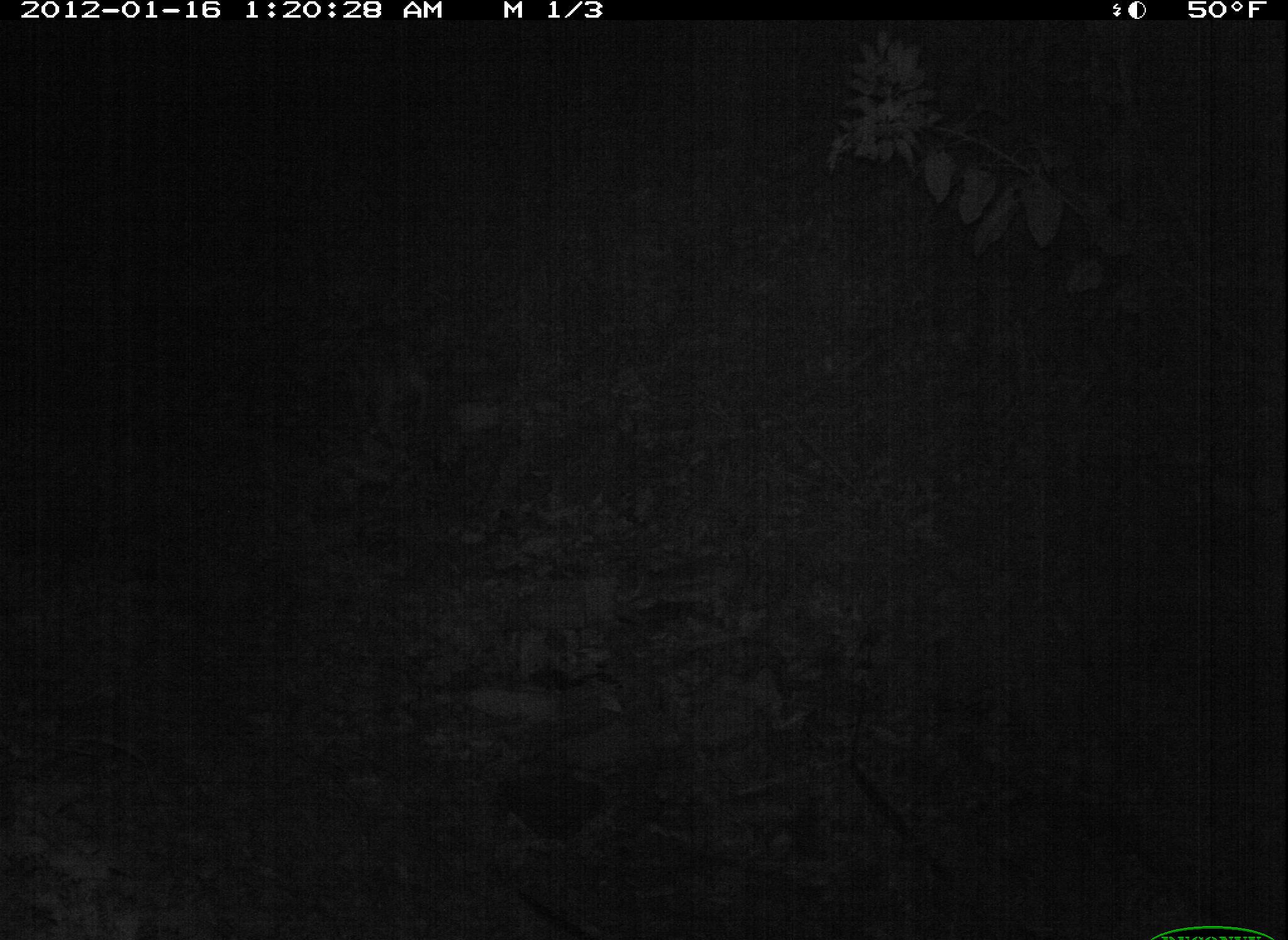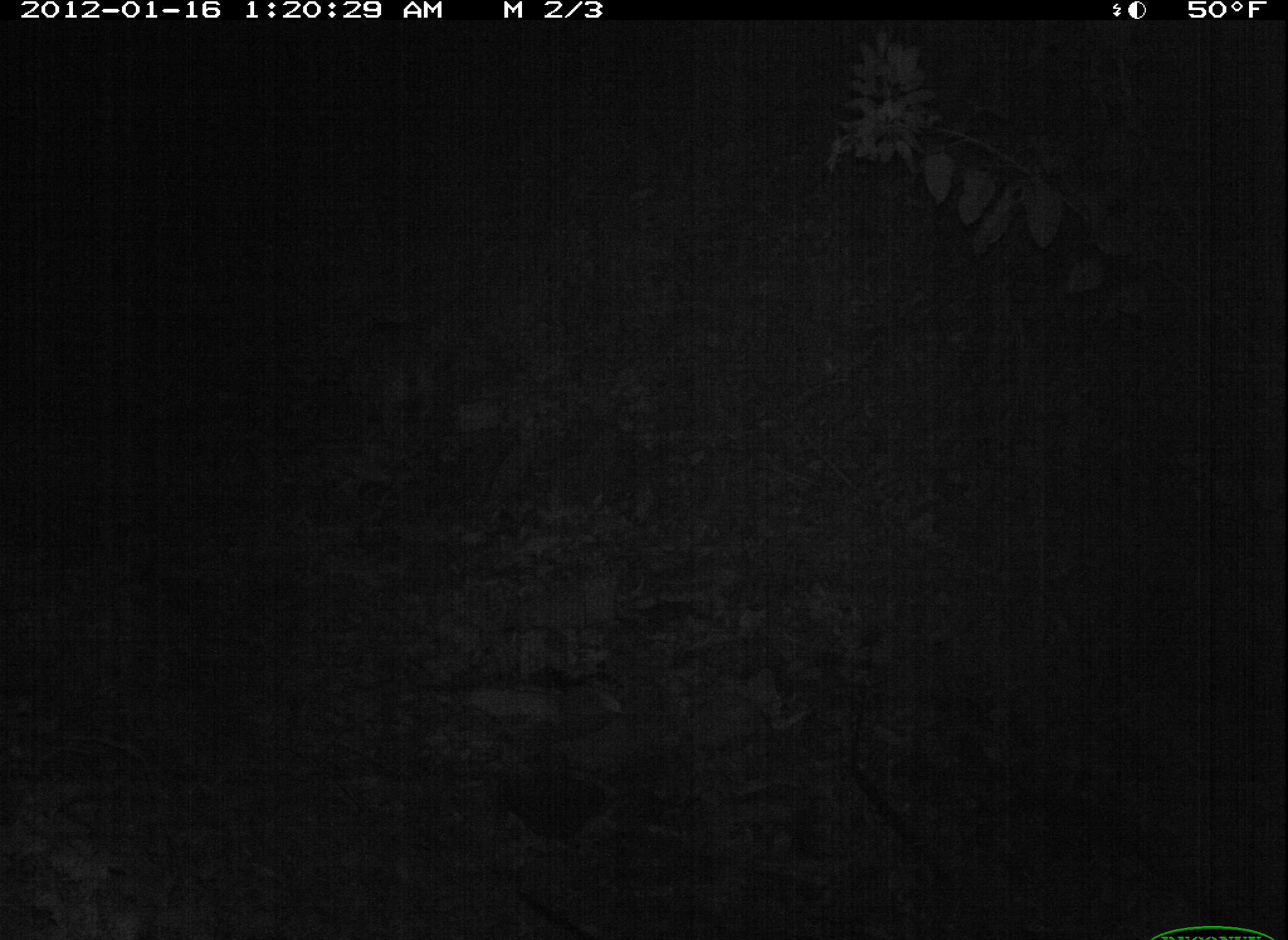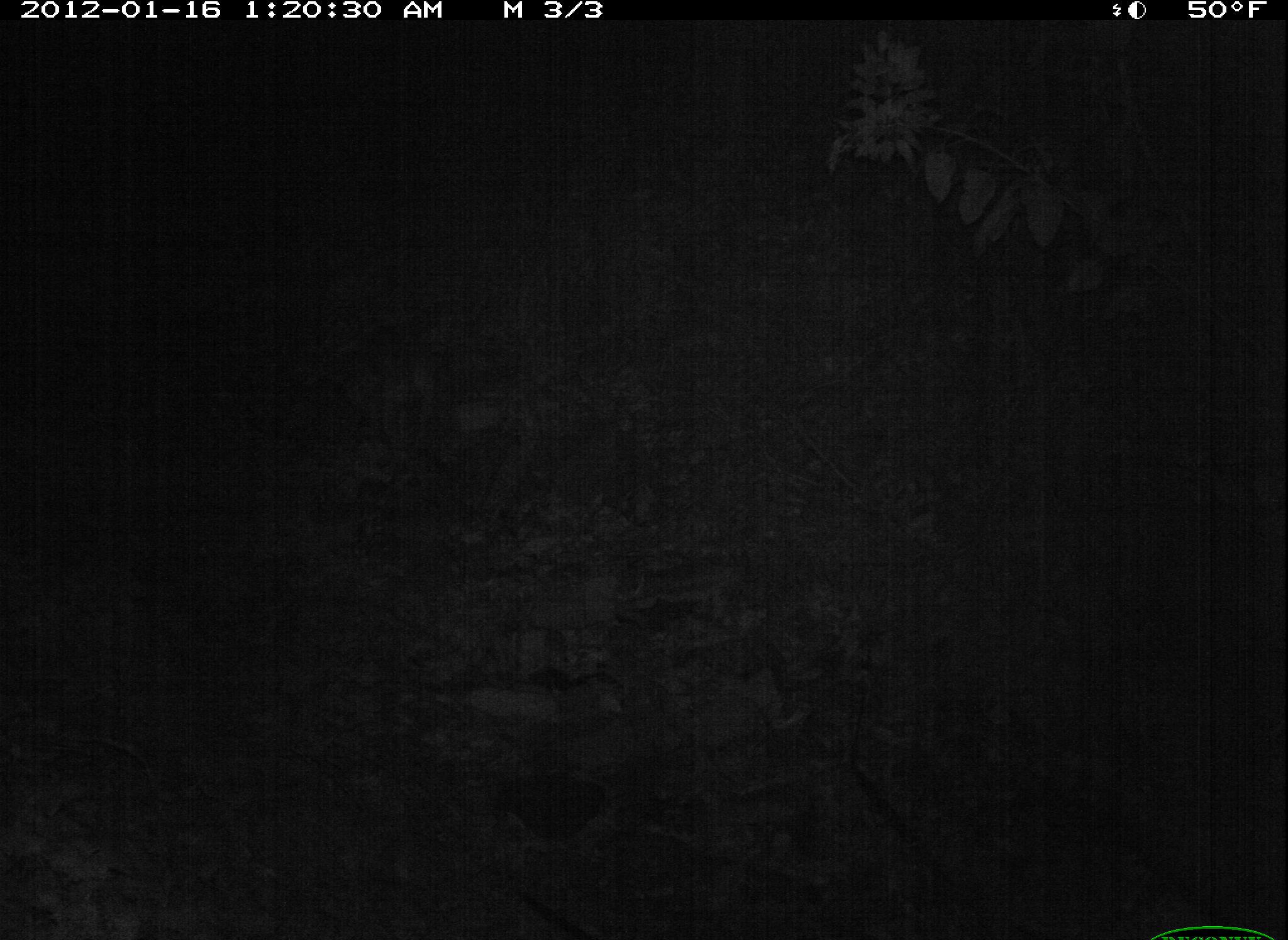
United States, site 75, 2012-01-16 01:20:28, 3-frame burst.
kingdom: Animalia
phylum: Chordata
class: Mammalia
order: Carnivora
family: Canidae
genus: Canis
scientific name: Canis familiaris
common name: domestic dog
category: dog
Dog (domestic dog) (Canis familiaris).